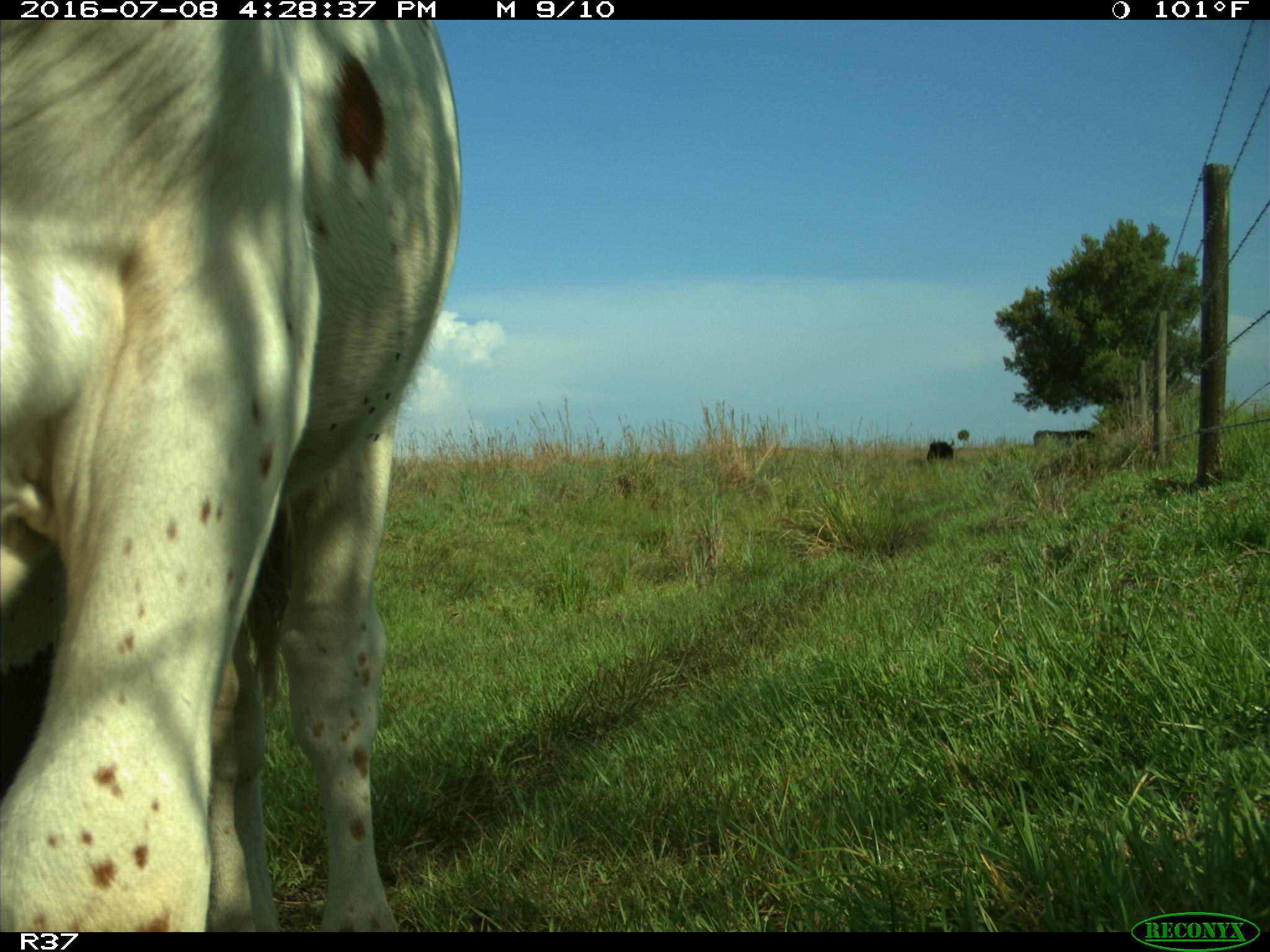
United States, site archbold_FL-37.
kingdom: Animalia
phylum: Chordata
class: Mammalia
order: Artiodactyla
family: Bovidae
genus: Bos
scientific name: Bos taurus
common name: domestic cow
Bos taurus (domestic cow).